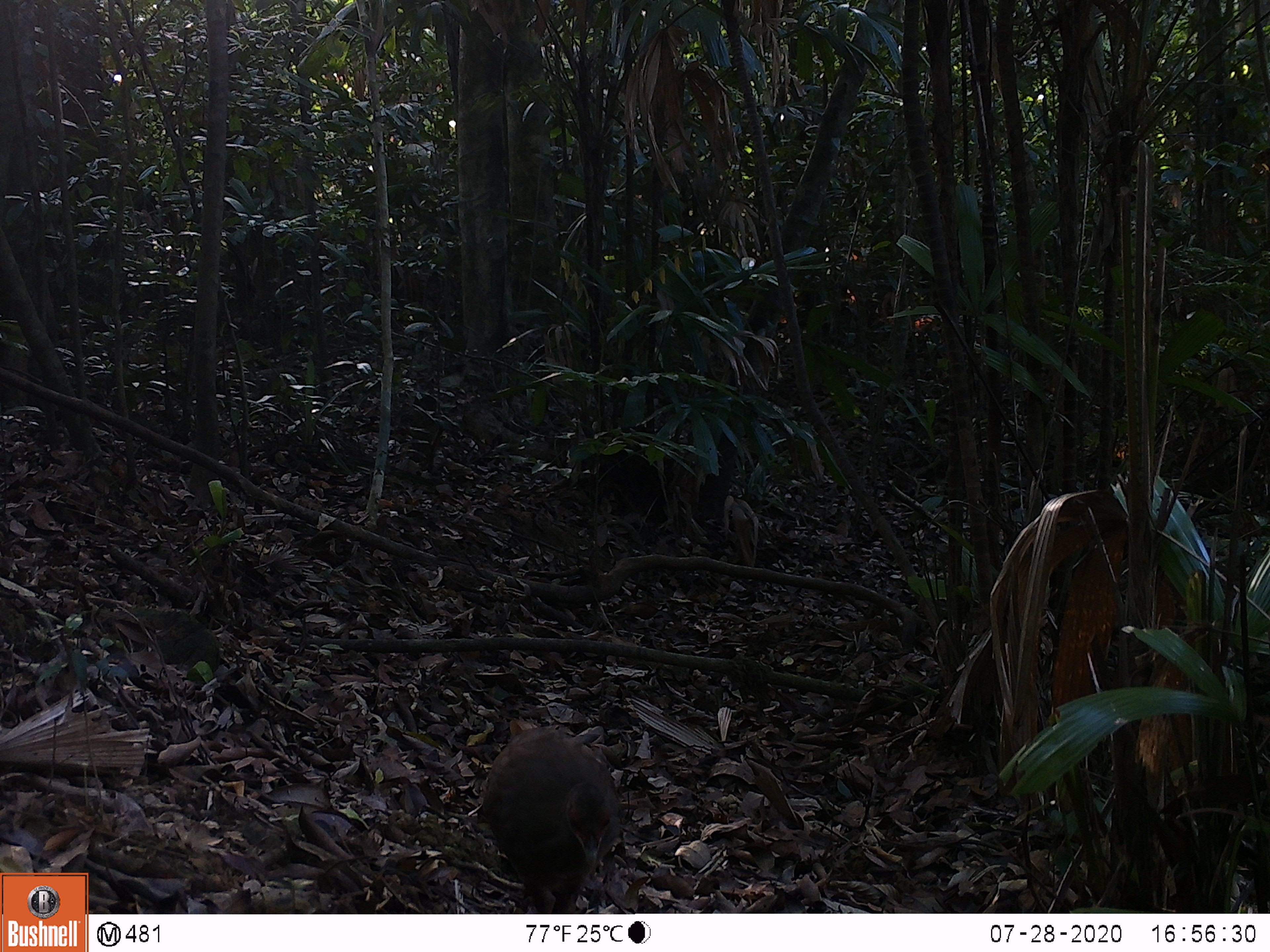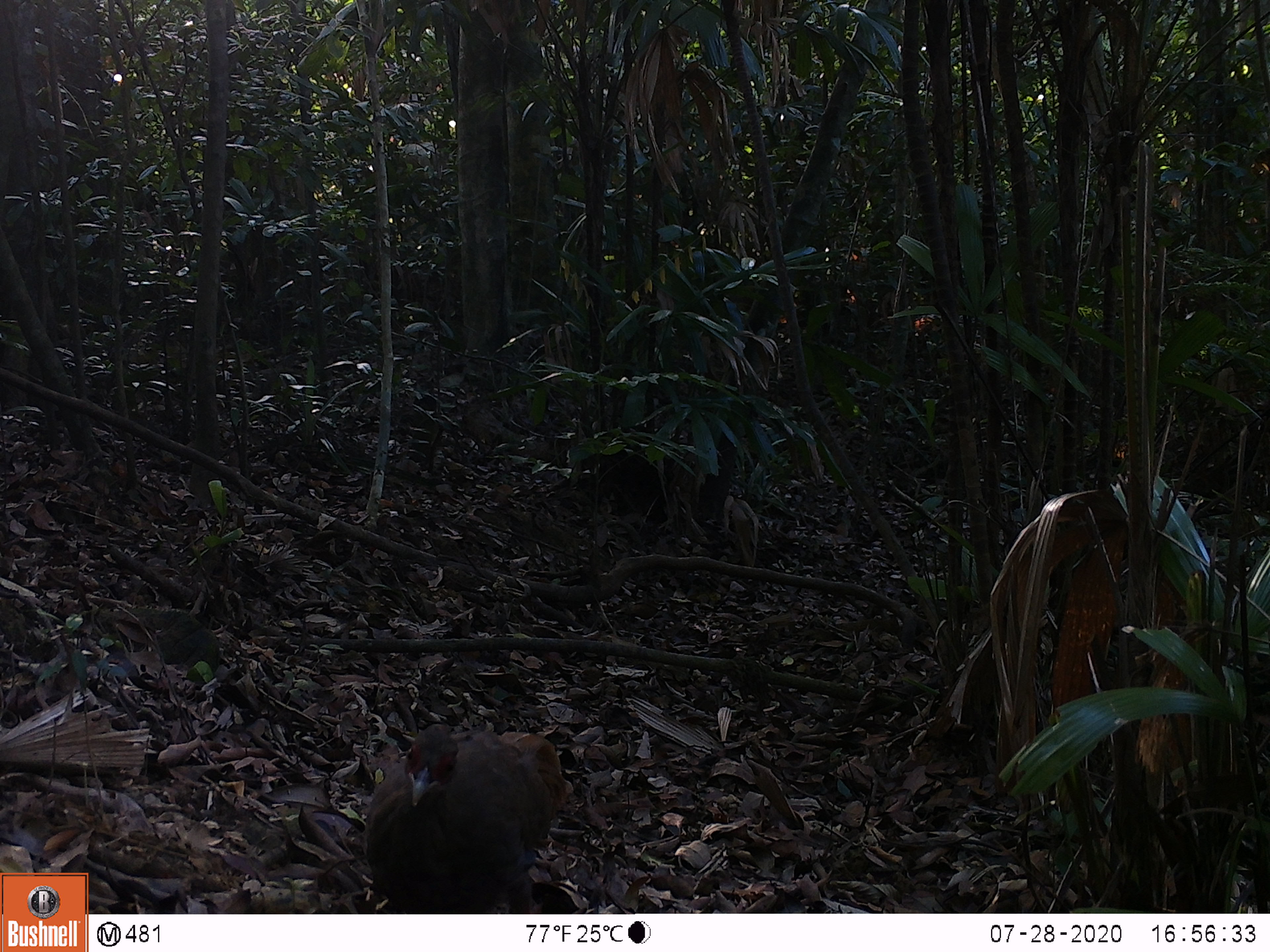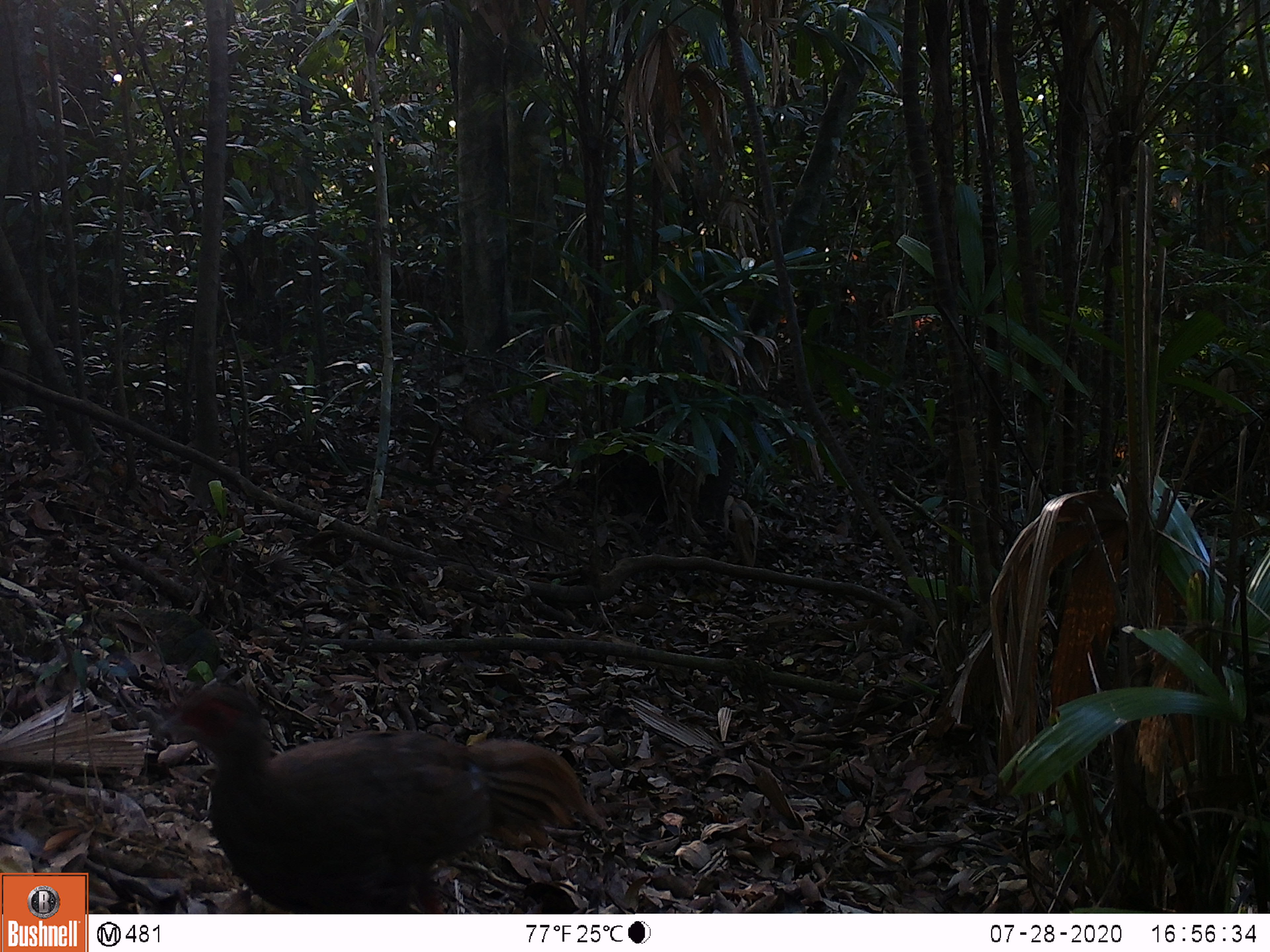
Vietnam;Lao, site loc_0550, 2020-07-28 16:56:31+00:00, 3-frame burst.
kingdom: Animalia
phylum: Chordata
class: Aves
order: Galliformes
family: Phasianidae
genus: Lophura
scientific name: Lophura nycthemera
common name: silver pheasant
Silver pheasant (Lophura nycthemera). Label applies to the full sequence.